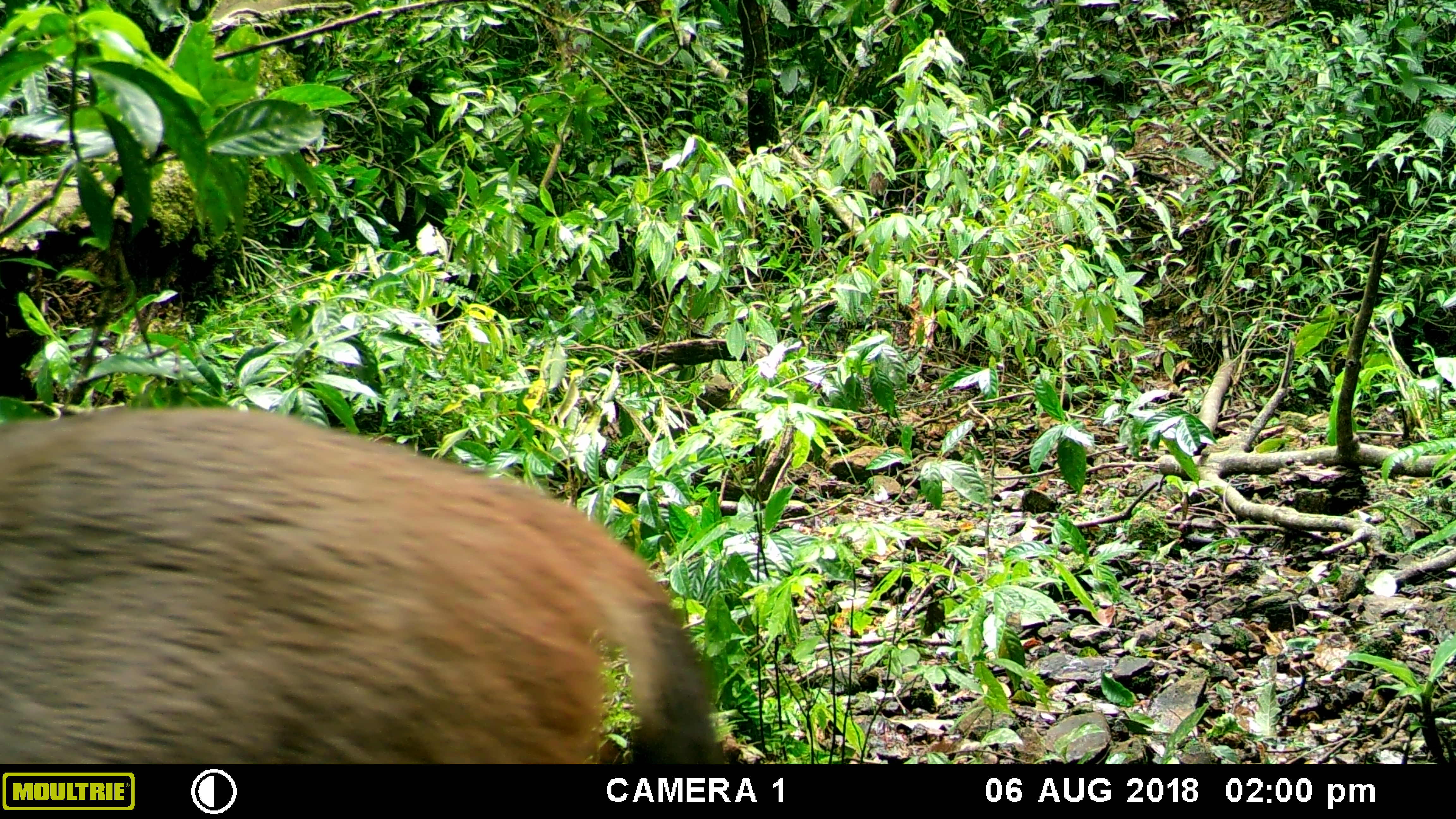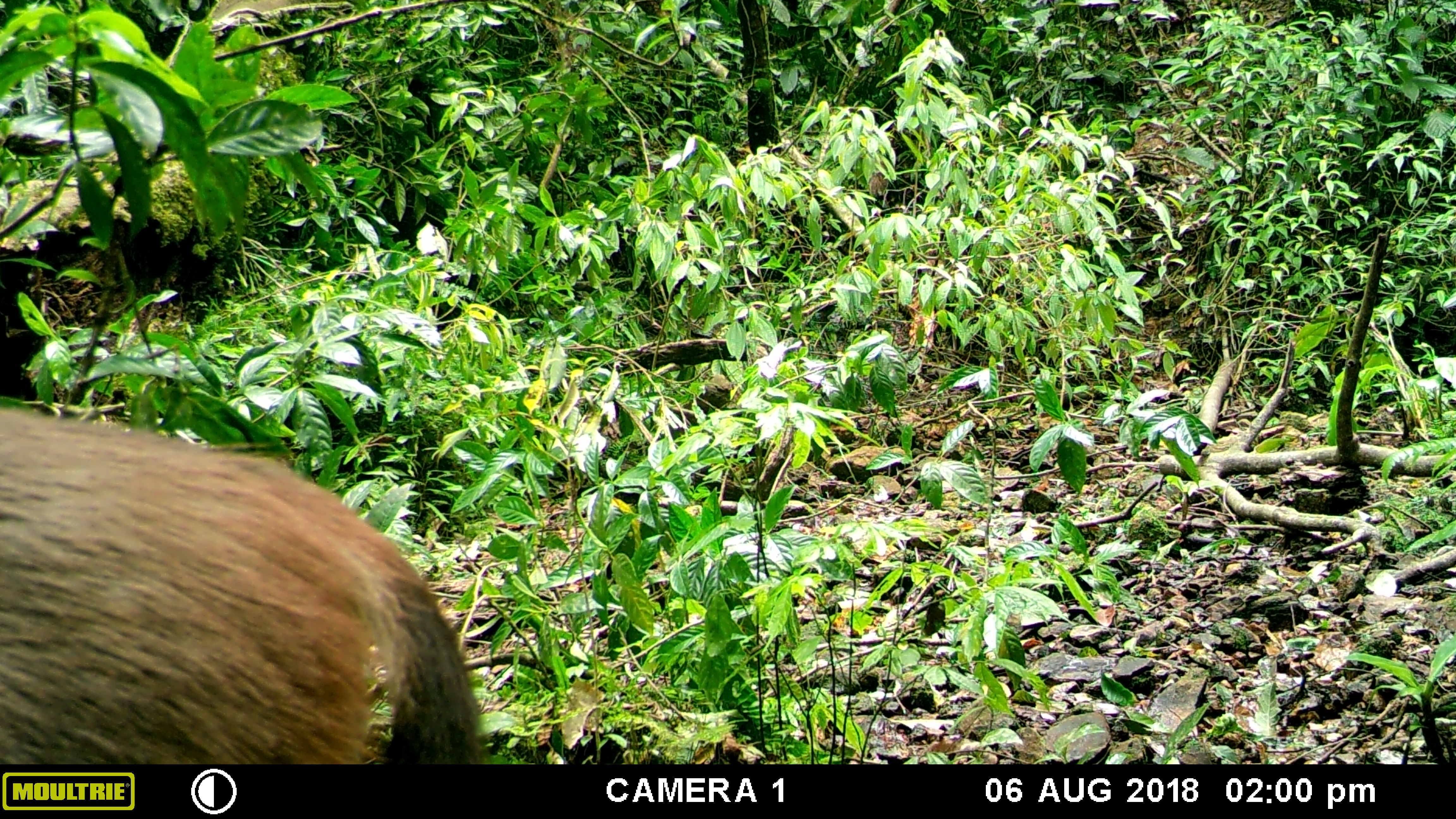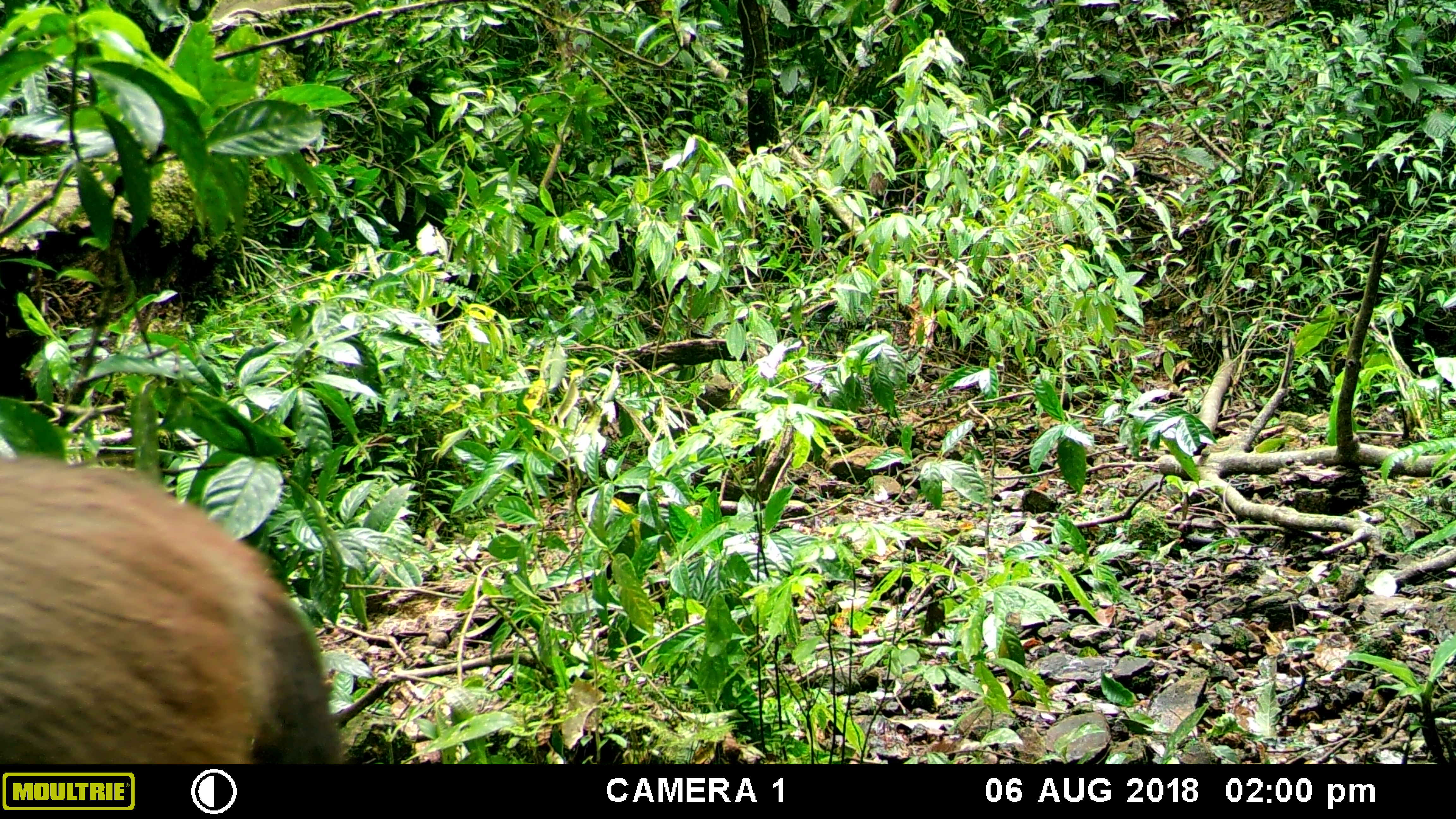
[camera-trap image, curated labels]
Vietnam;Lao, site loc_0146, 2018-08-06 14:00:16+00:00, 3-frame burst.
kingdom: Animalia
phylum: Chordata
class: Mammalia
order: Artiodactyla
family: Cervidae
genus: Rusa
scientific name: Rusa unicolor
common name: sambar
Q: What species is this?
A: Sambar (Rusa unicolor).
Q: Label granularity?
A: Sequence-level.